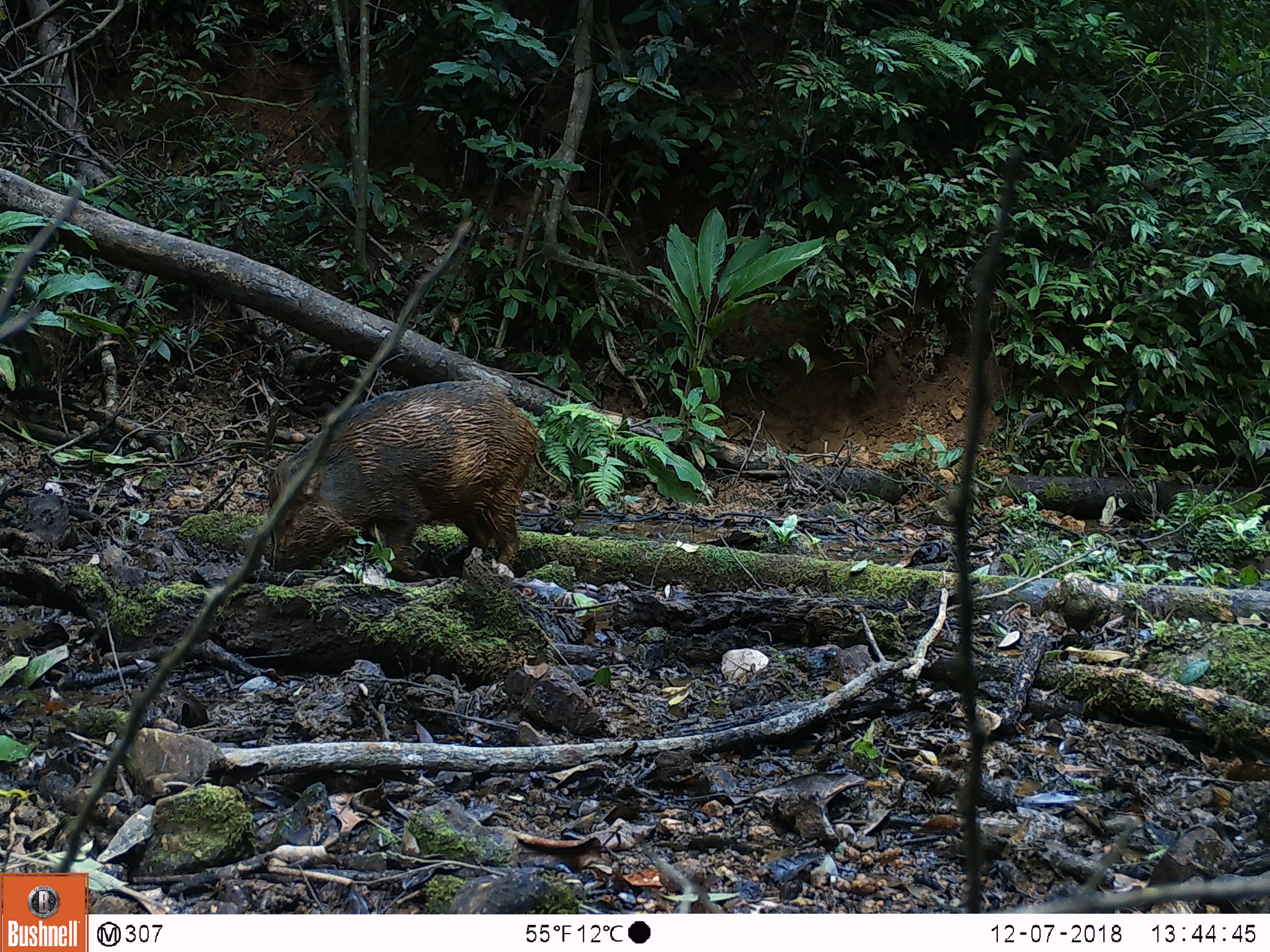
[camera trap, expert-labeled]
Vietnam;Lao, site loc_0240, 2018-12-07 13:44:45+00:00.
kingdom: Animalia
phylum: Chordata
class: Mammalia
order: Artiodactyla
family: Suidae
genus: Sus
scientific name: Sus scrofa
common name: eurasian wild pig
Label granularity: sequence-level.